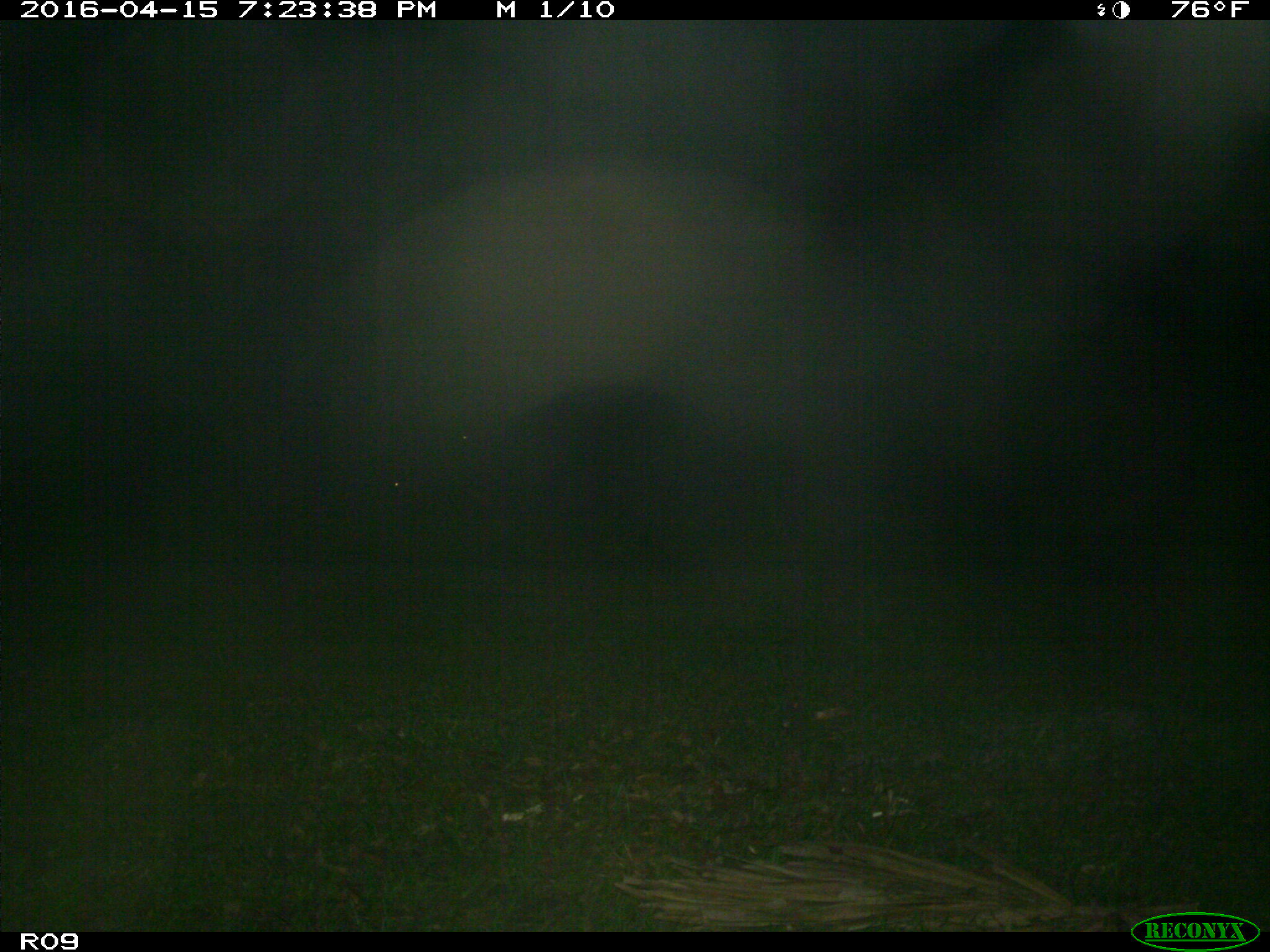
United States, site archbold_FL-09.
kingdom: Animalia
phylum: Chordata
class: Mammalia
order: Artiodactyla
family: Bovidae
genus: Bos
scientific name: Bos taurus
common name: domestic cow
Bos taurus (domestic cow).